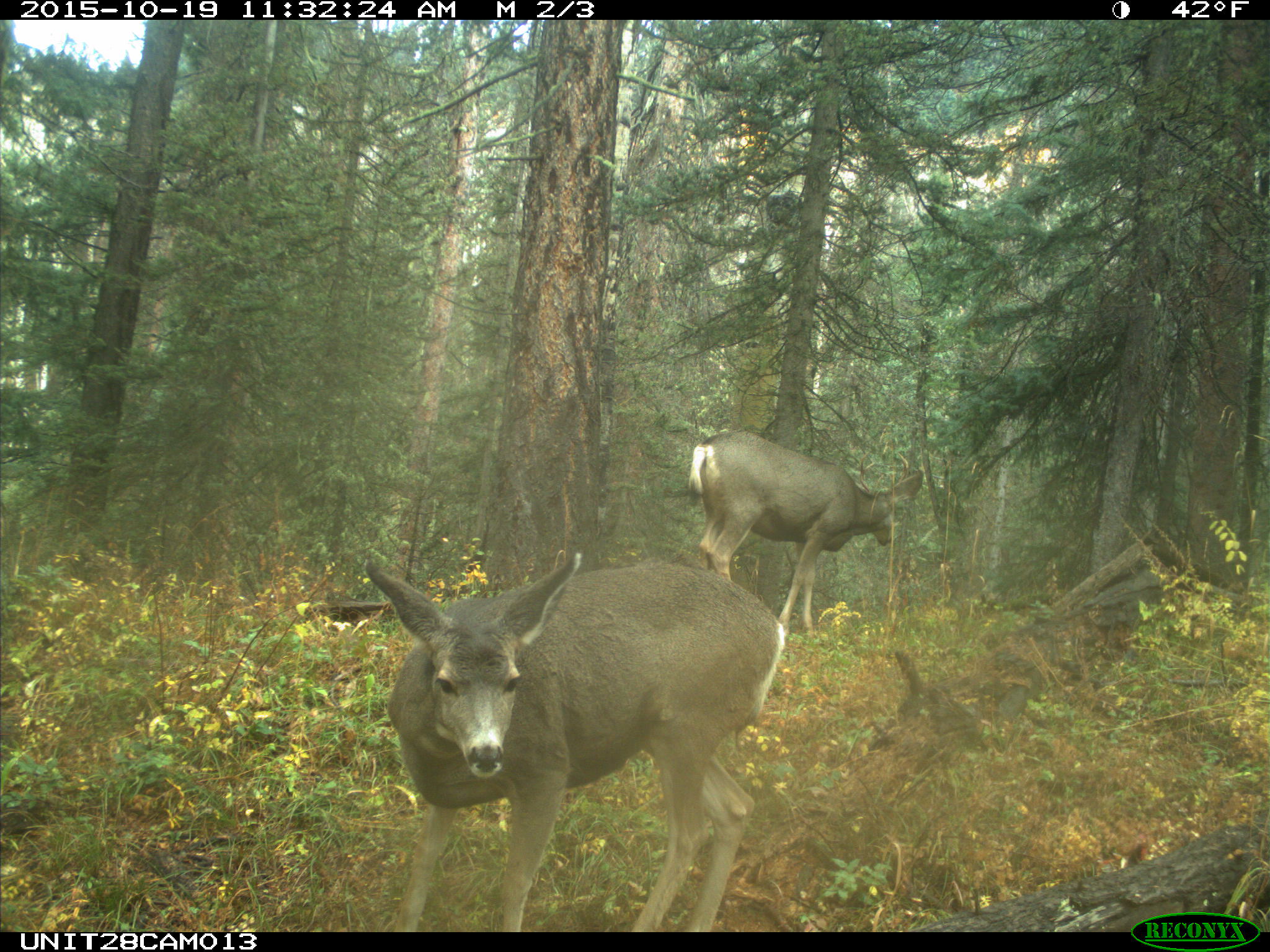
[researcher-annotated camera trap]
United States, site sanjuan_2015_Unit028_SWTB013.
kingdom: Animalia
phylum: Chordata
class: Mammalia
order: Artiodactyla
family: Cervidae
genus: Odocoileus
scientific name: Odocoileus hemionus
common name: mule deer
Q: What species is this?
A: Odocoileus hemionus (mule deer).